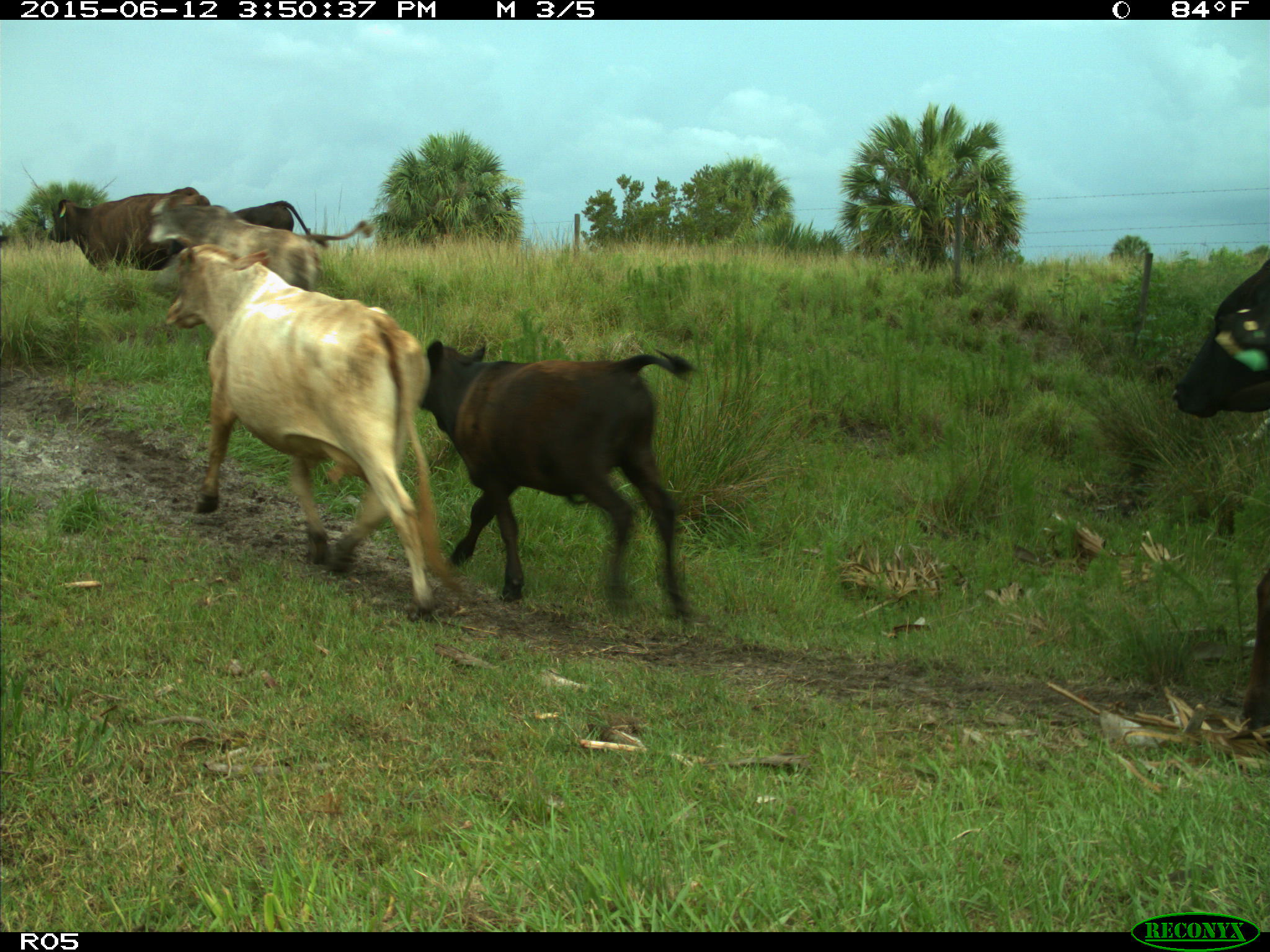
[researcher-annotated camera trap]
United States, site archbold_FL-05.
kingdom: Animalia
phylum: Chordata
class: Mammalia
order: Artiodactyla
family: Bovidae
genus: Bos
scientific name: Bos taurus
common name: domestic cow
Bos taurus (domestic cow).